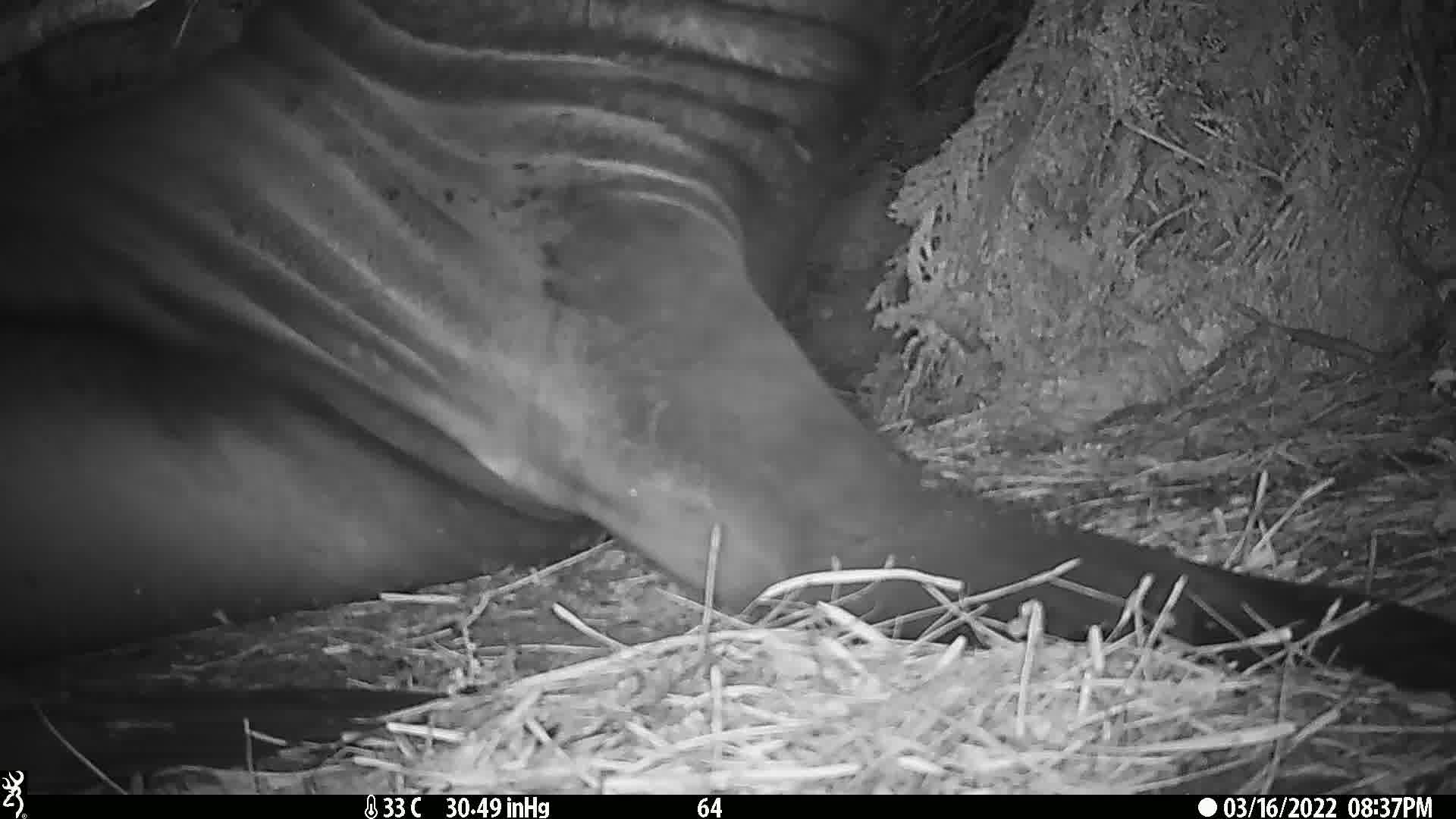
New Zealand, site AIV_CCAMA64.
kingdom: Animalia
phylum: Chordata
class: Mammalia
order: Carnivora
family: Otariidae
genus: Phocarctos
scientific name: Phocarctos hookeri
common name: new zealand sea lion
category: sealion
Sealion (new zealand sea lion) (Phocarctos hookeri).